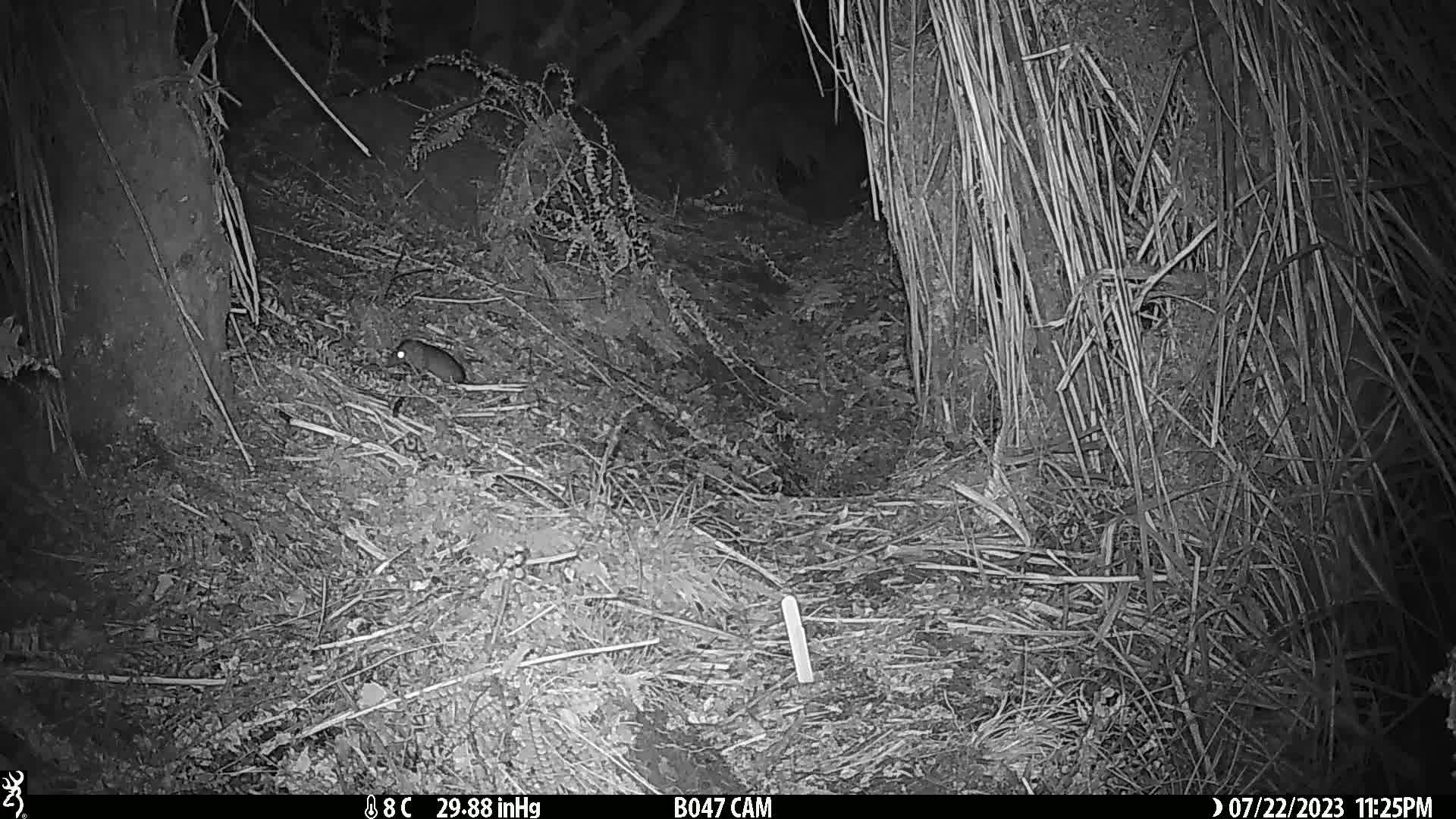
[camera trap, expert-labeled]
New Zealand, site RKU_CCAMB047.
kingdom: Animalia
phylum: Chordata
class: Mammalia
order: Rodentia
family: Muridae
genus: Rattus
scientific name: Rattus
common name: rat